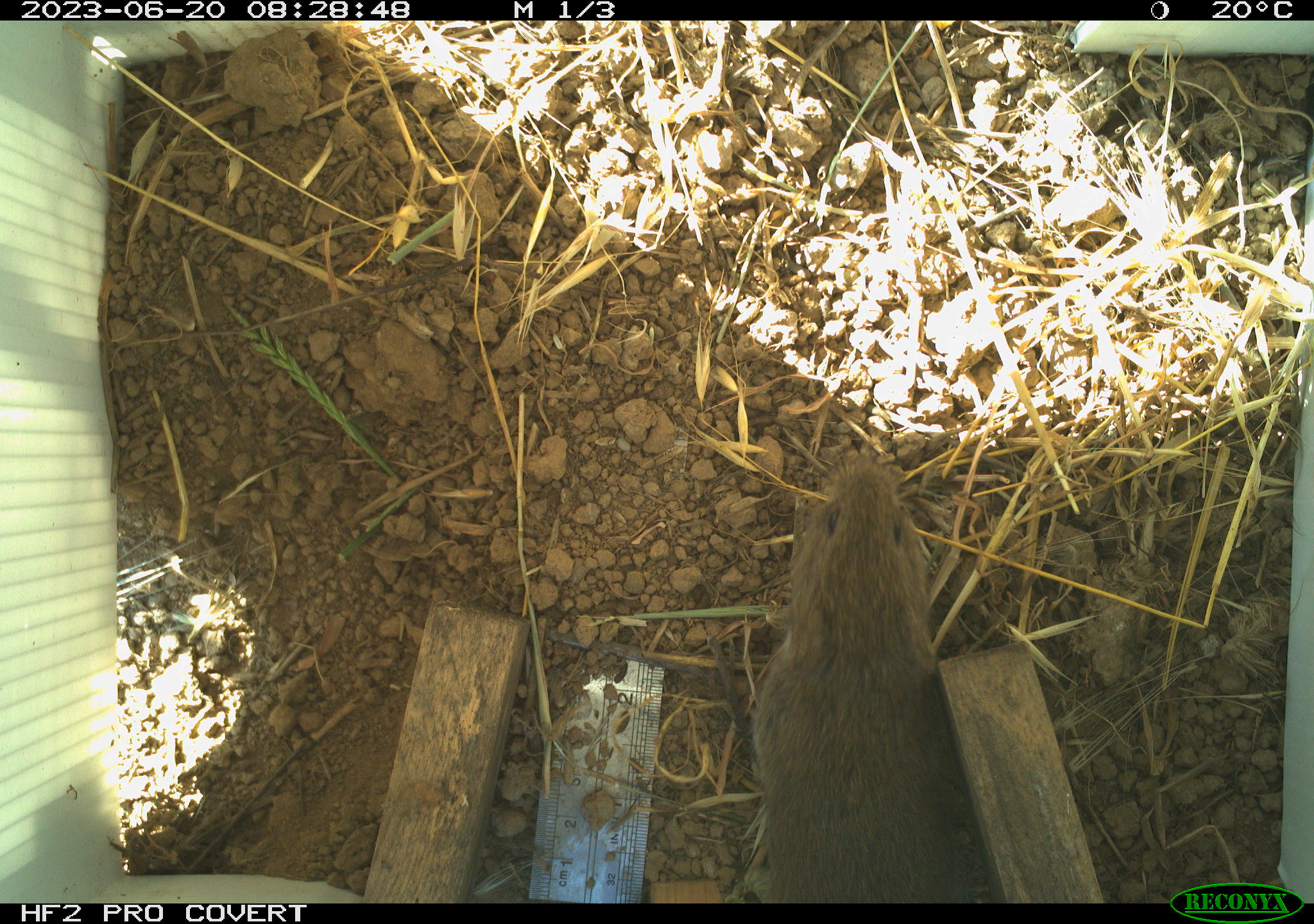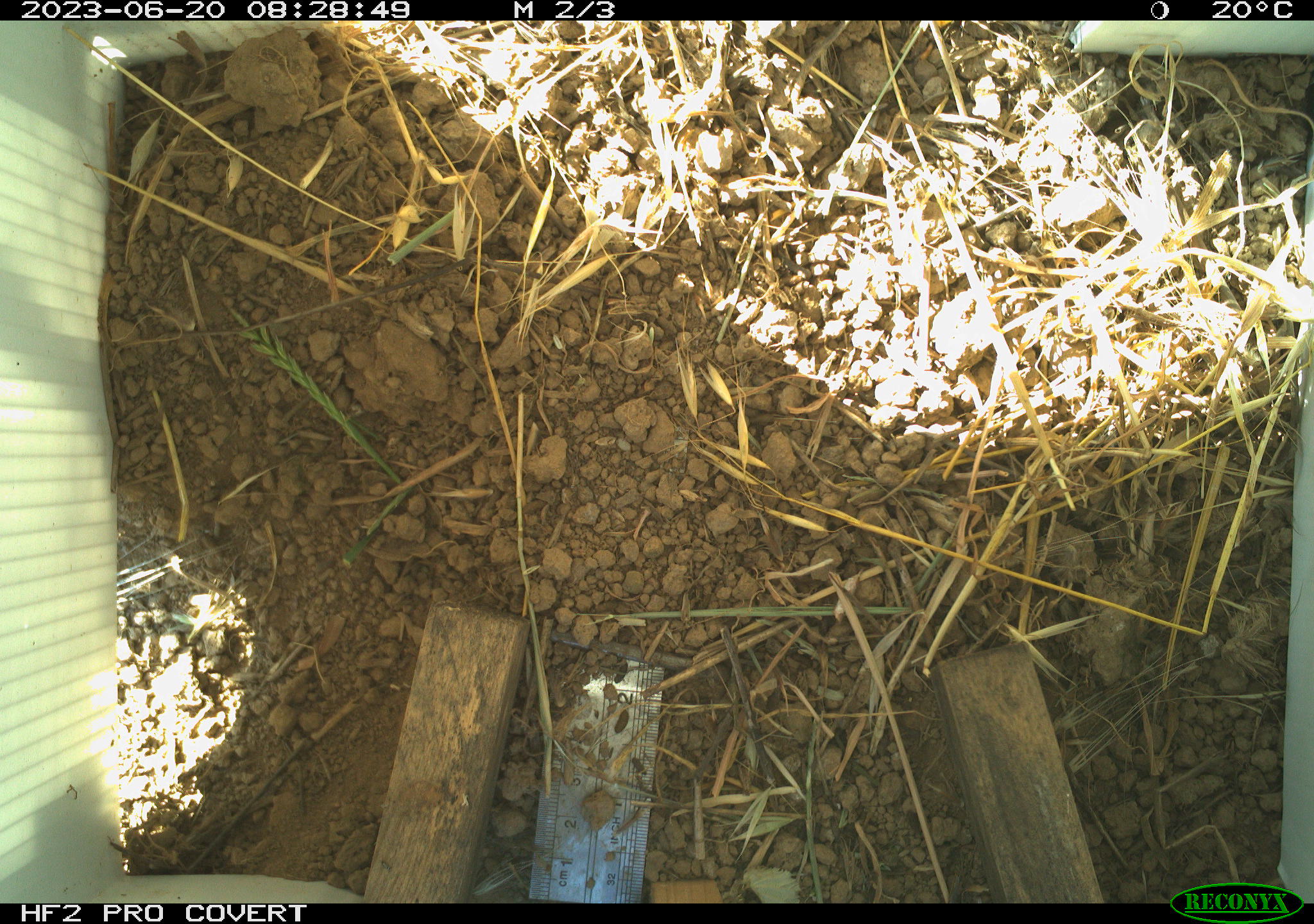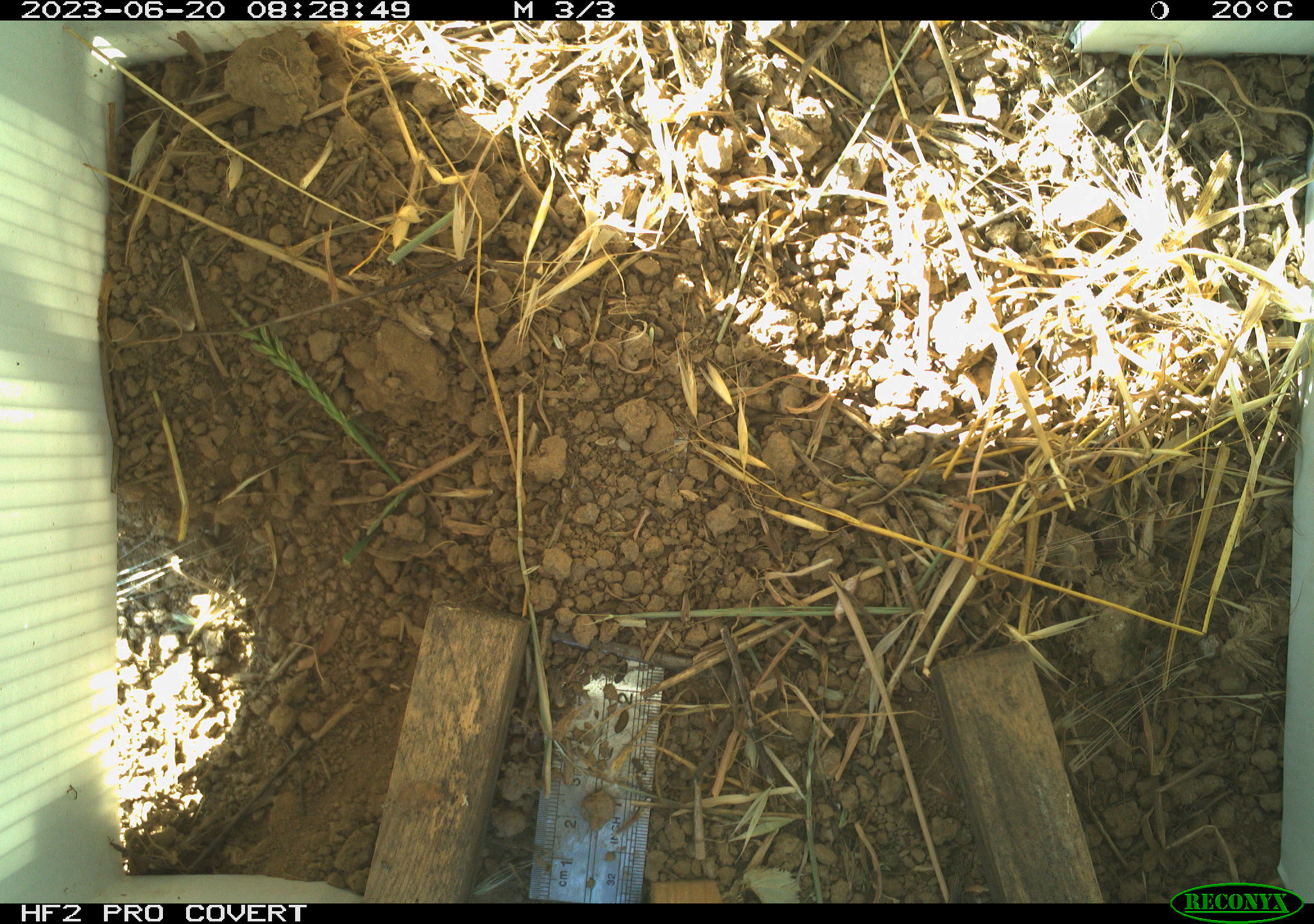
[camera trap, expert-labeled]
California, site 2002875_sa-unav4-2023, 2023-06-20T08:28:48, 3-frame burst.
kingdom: Animalia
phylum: Chordata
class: Mammalia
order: Rodentia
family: Cricetidae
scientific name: Arvicolinae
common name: voles, lemmings, and muskrats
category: arvicolinae subfamily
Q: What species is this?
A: Arvicolinae subfamily (voles, lemmings, and muskrats) (Arvicolinae).